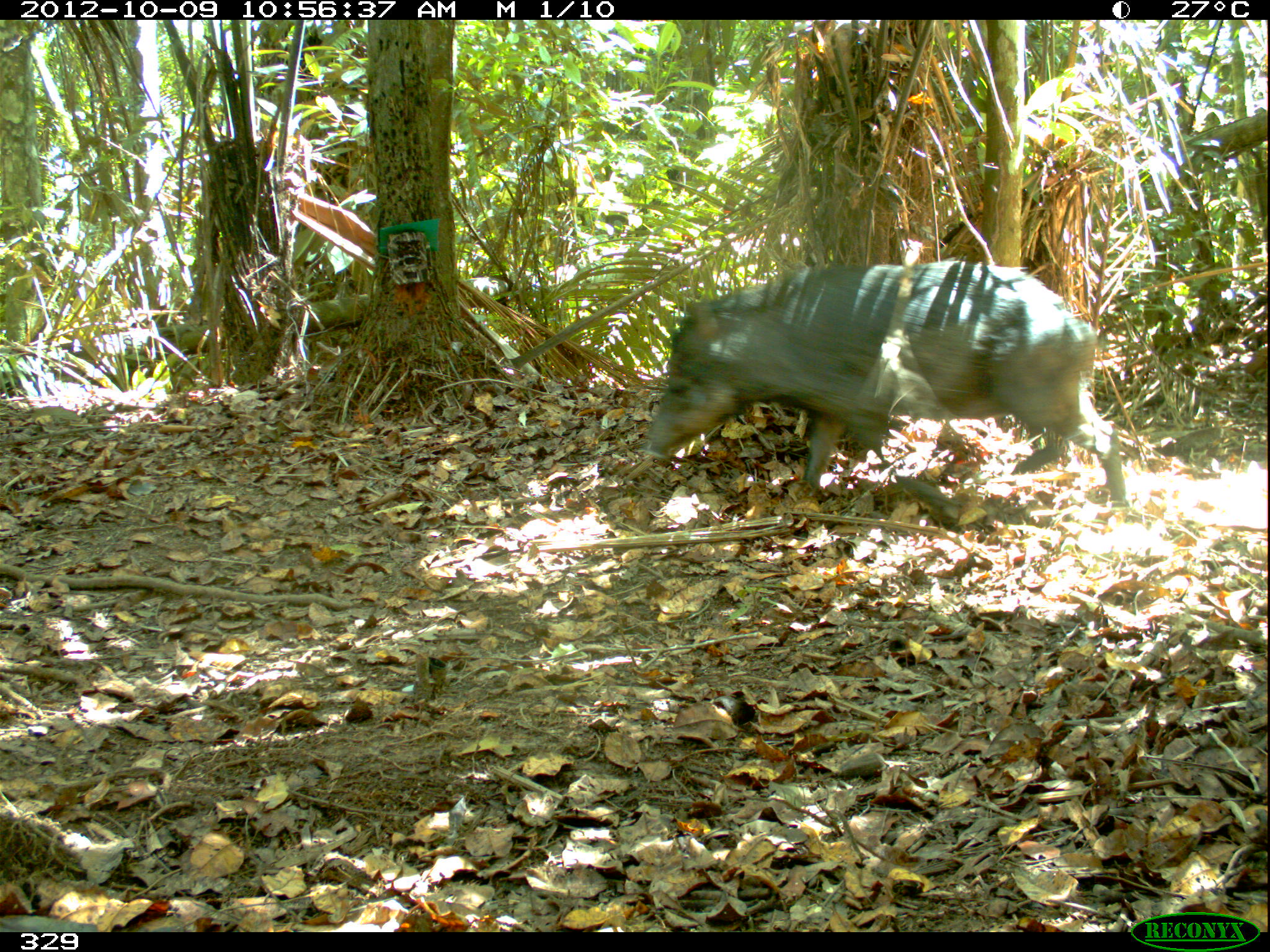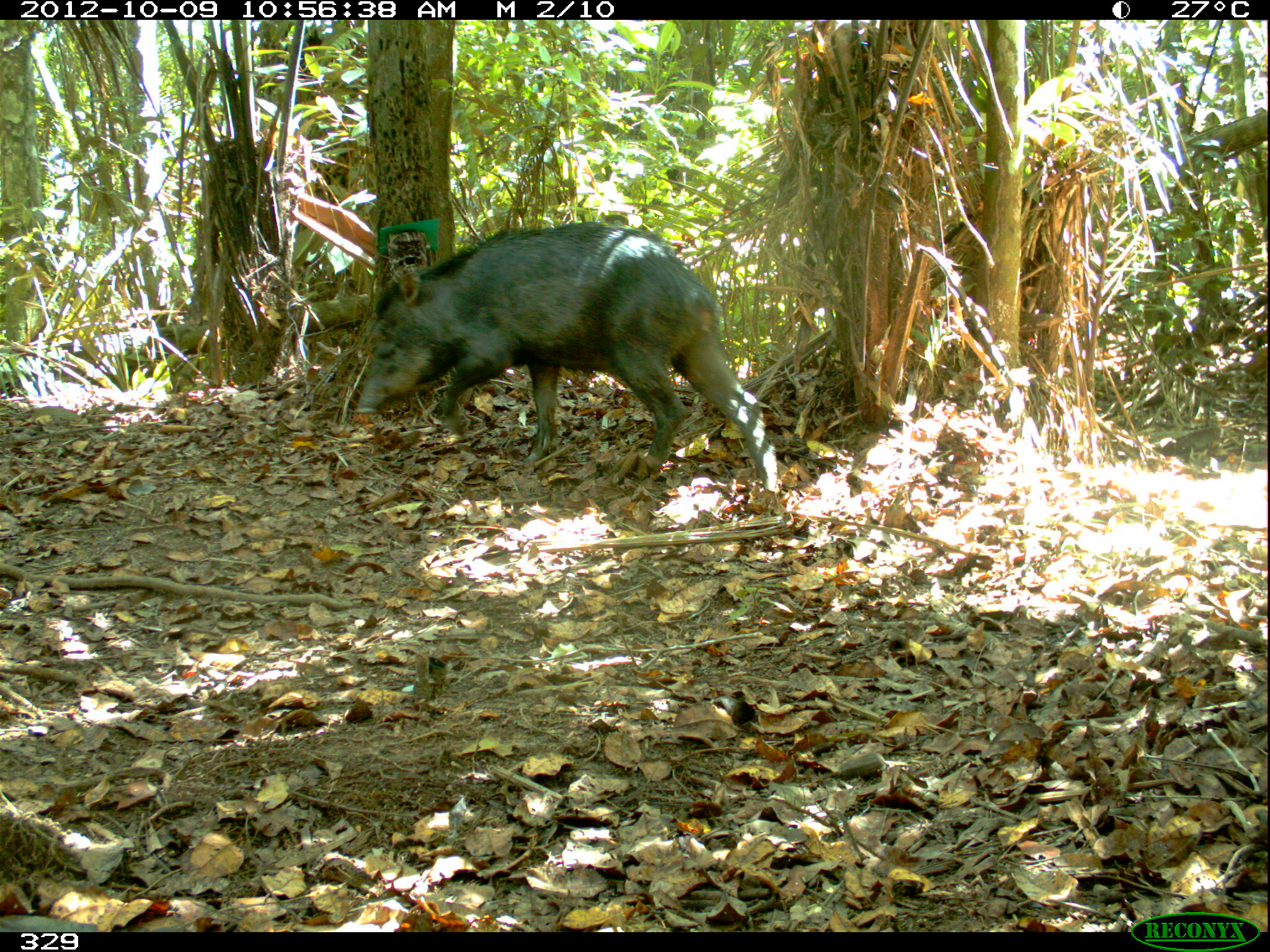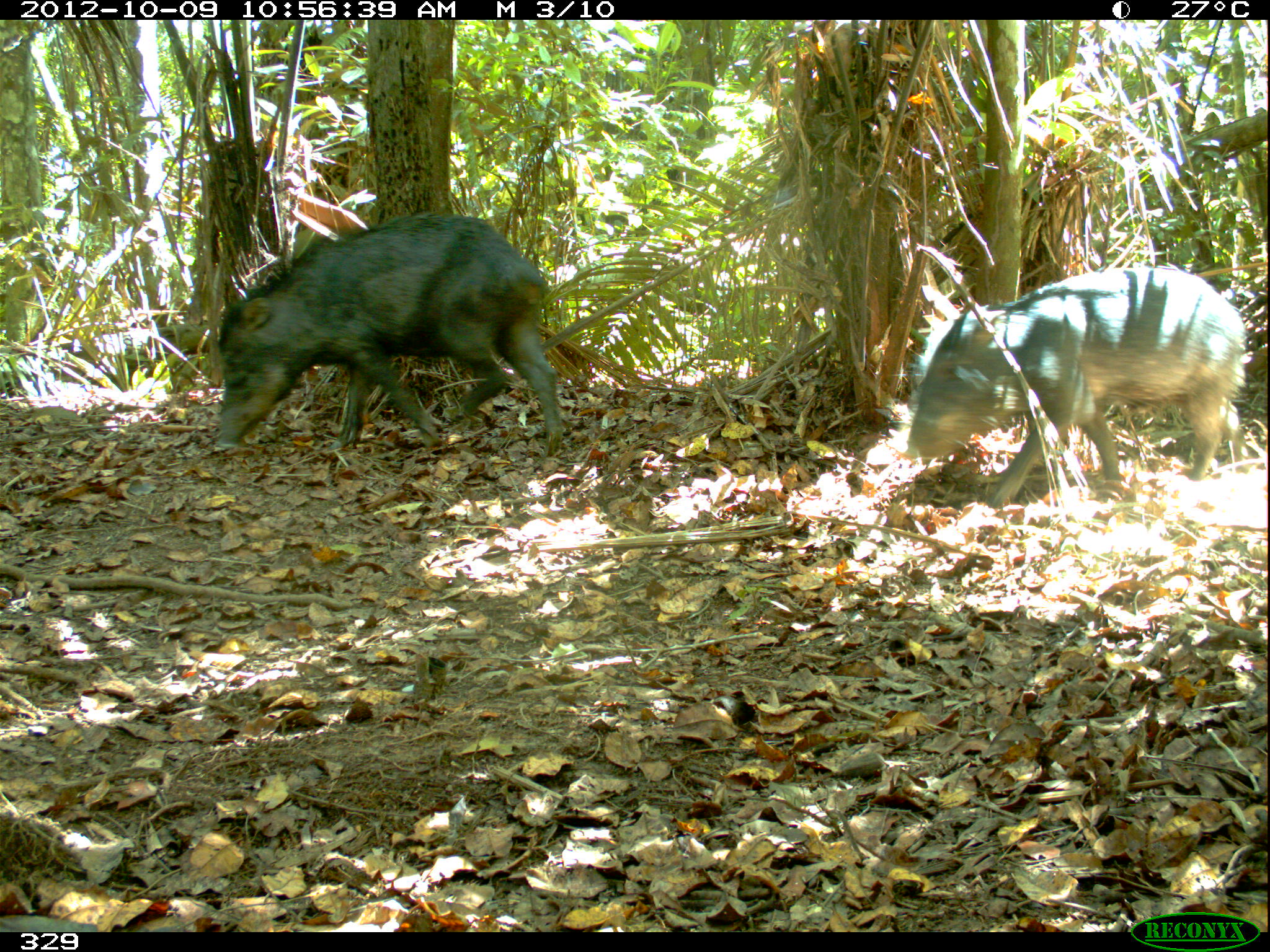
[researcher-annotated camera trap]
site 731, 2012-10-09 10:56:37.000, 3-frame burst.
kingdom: Animalia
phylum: Chordata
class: Mammalia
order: Artiodactyla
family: Tayassuidae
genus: Tayassu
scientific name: Tayassu pecari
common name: white-lipped peccary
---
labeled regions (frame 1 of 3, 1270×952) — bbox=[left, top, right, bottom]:
tayassu pecari: bbox=[644, 261, 1126, 526]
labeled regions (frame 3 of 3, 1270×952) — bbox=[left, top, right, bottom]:
tayassu pecari: bbox=[215, 212, 561, 455]; bbox=[906, 265, 1245, 507]